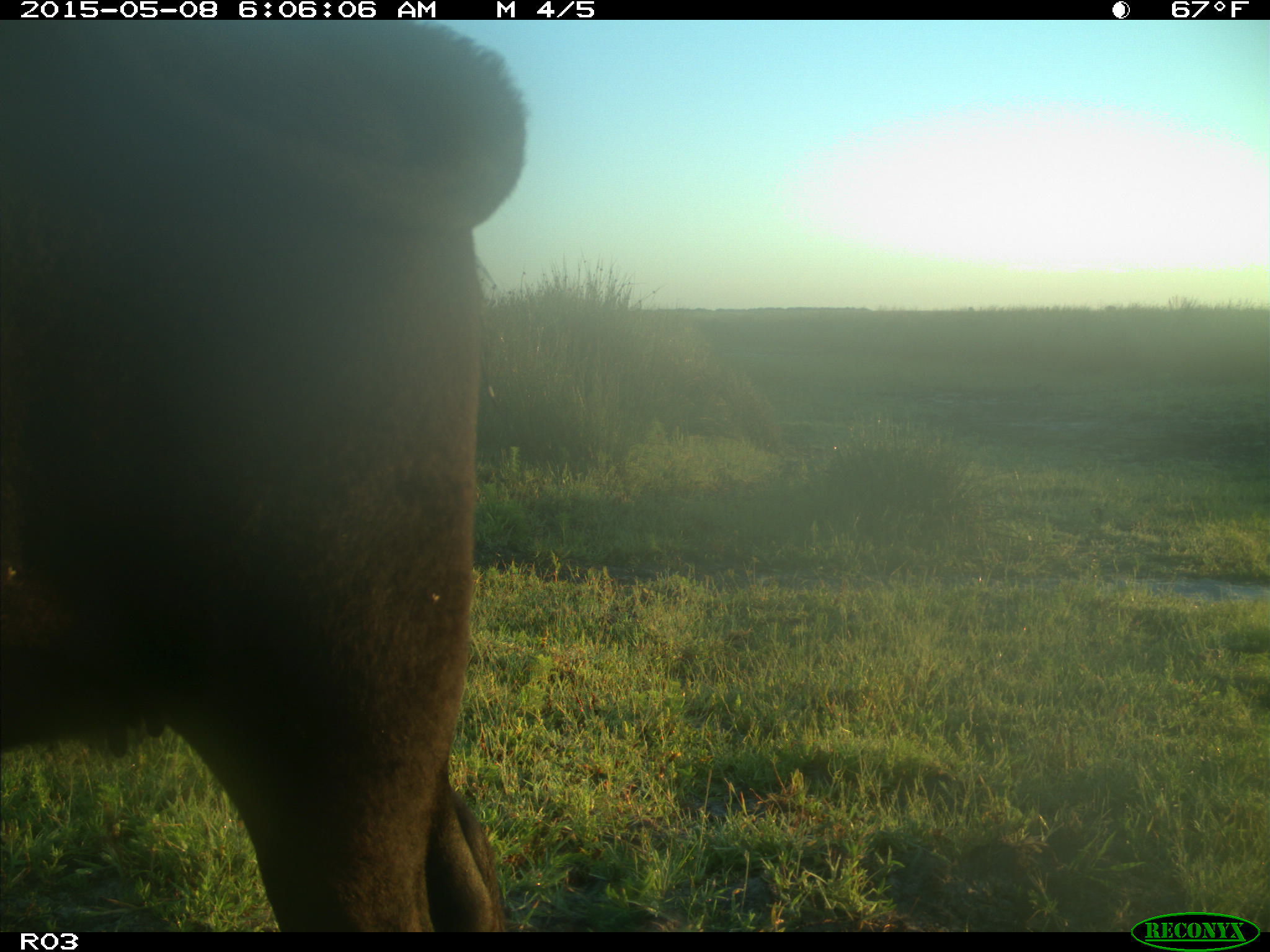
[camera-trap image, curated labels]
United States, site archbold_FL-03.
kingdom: Animalia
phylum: Chordata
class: Mammalia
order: Artiodactyla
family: Bovidae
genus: Bos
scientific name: Bos taurus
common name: domestic cow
Bos taurus (domestic cow).